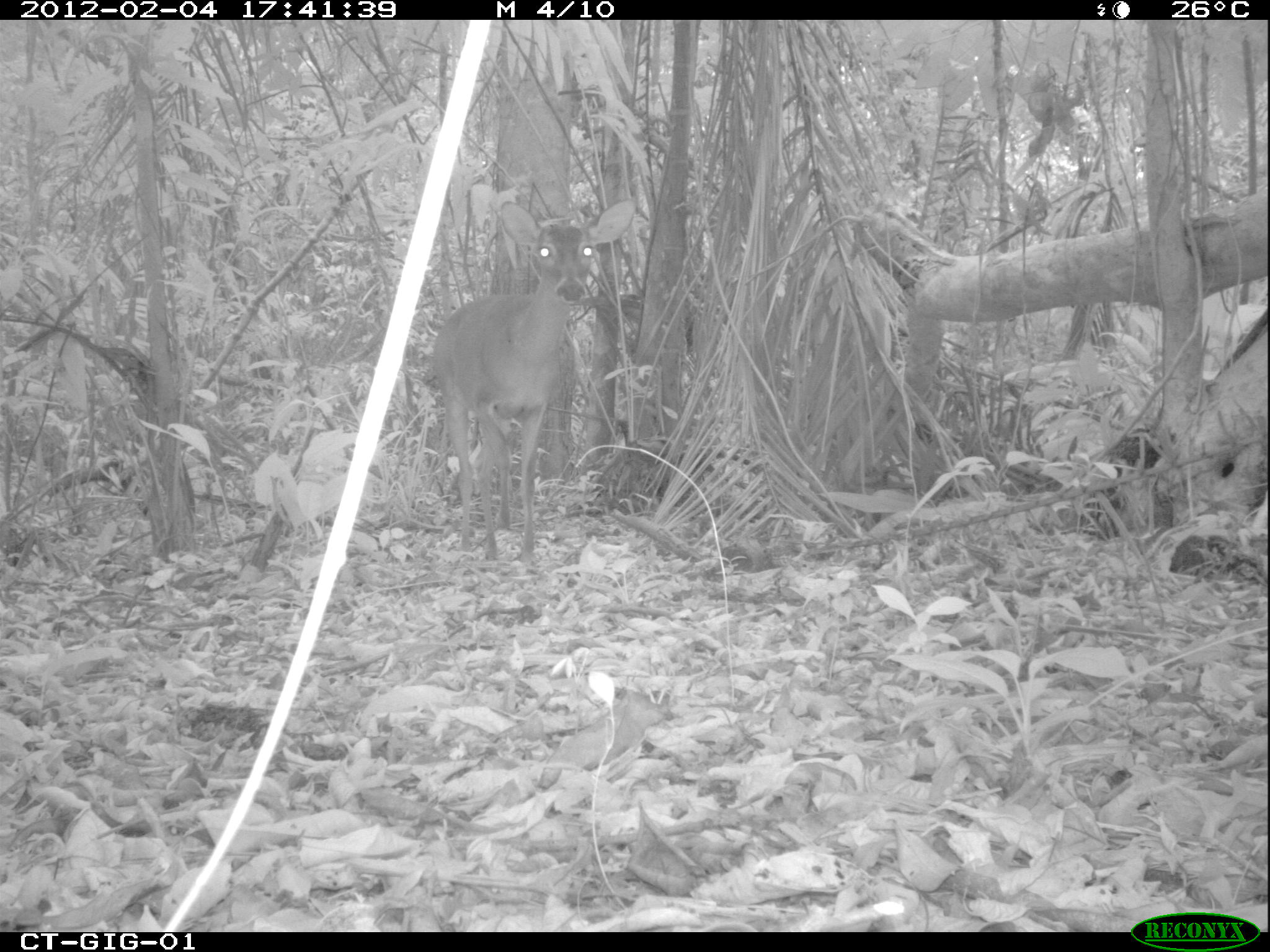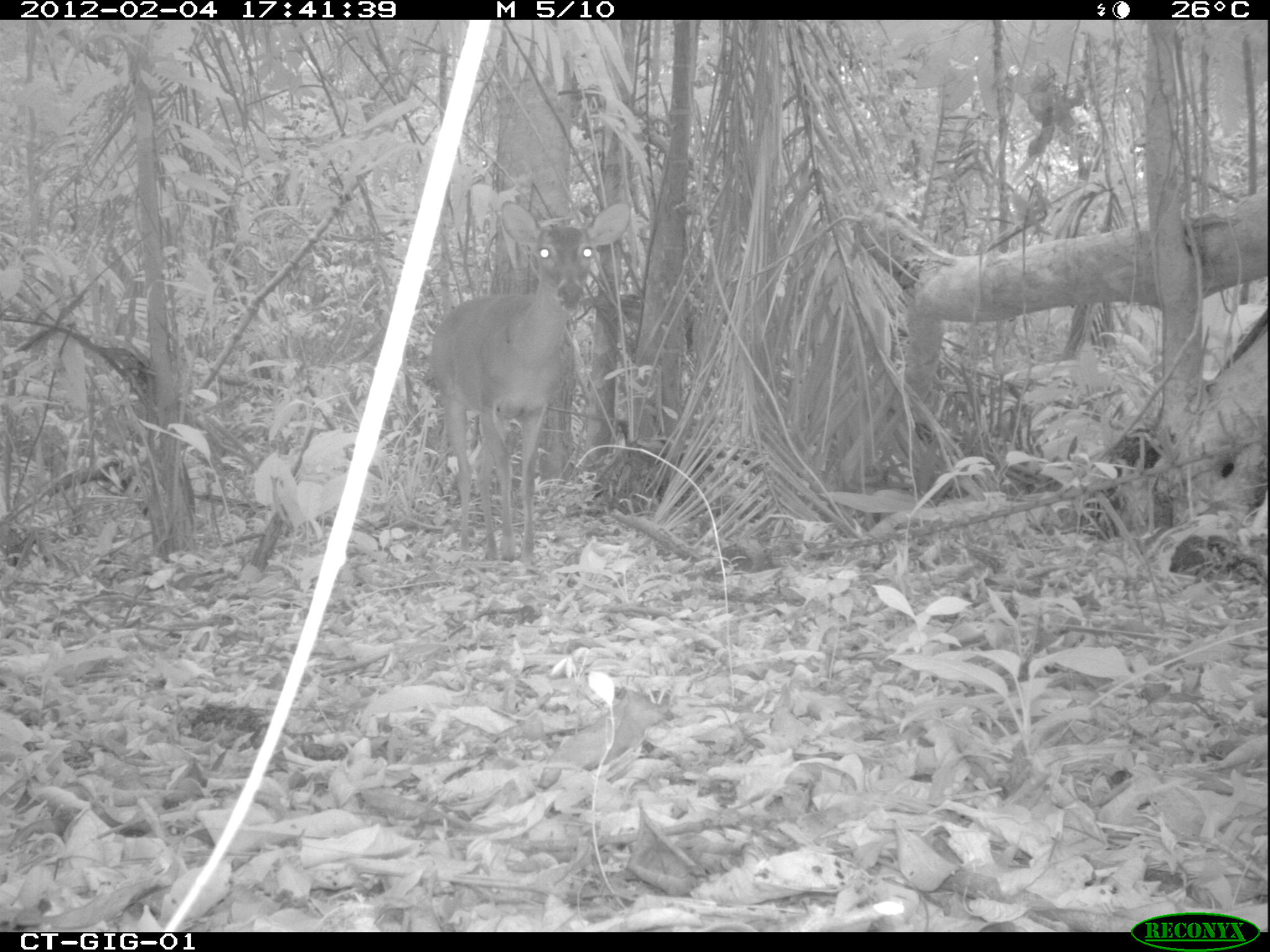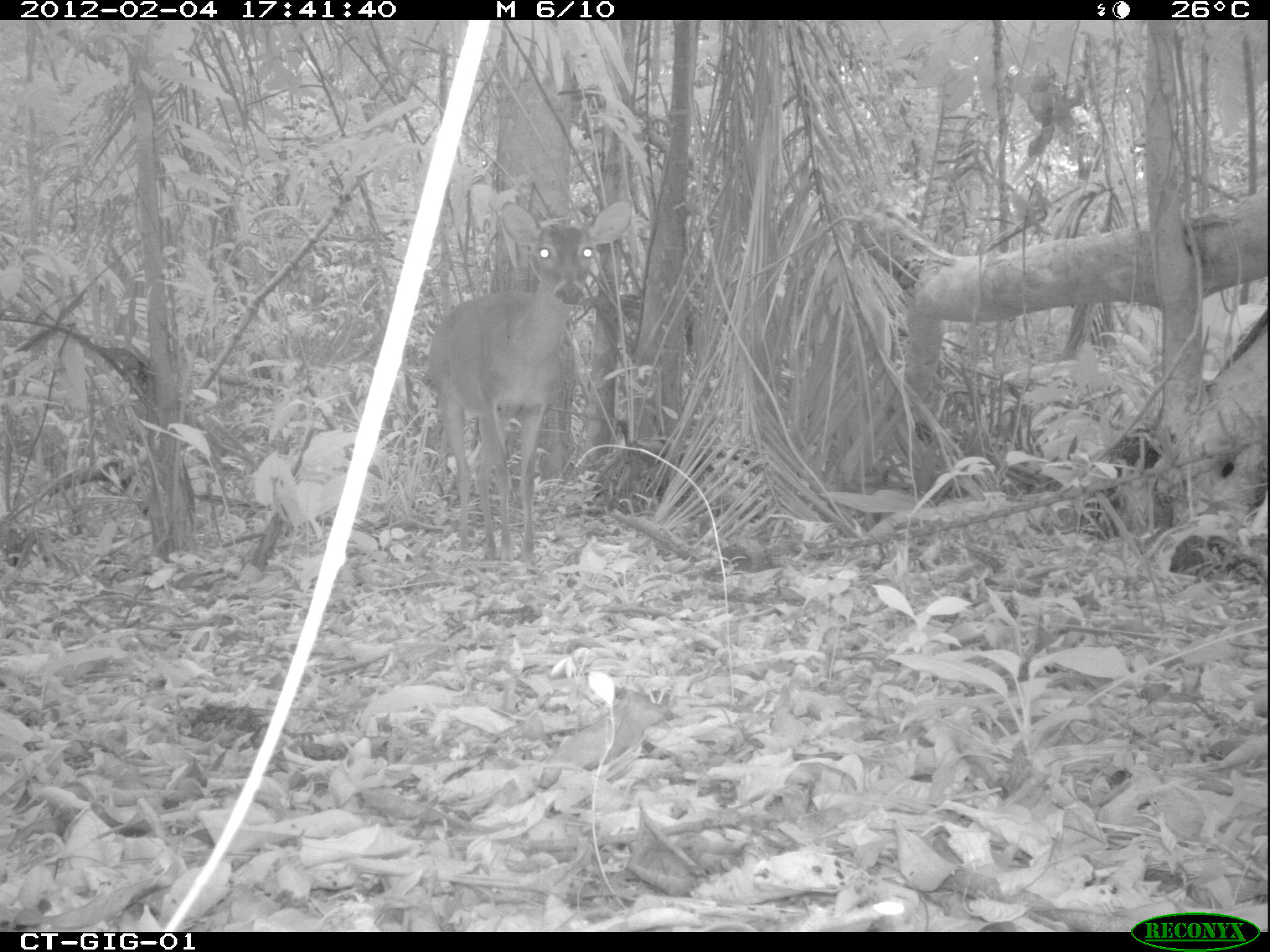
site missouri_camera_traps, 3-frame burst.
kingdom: Animalia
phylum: Chordata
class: Mammalia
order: Artiodactyla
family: Cervidae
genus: Odocoileus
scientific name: Odocoileus virginianus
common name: white-tailed deer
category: white tailed deer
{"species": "white tailed deer (white-tailed deer) (Odocoileus virginianus)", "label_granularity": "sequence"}